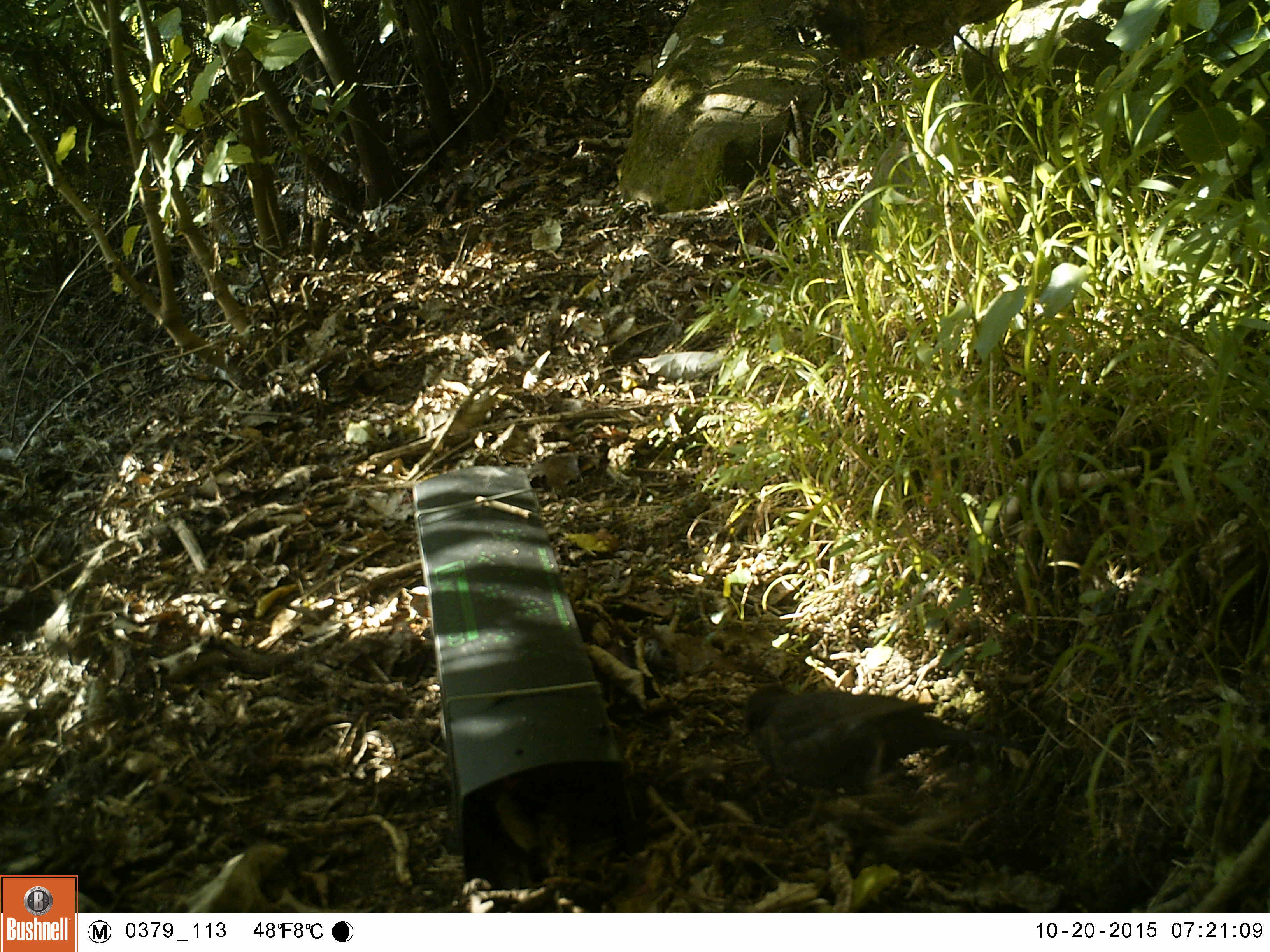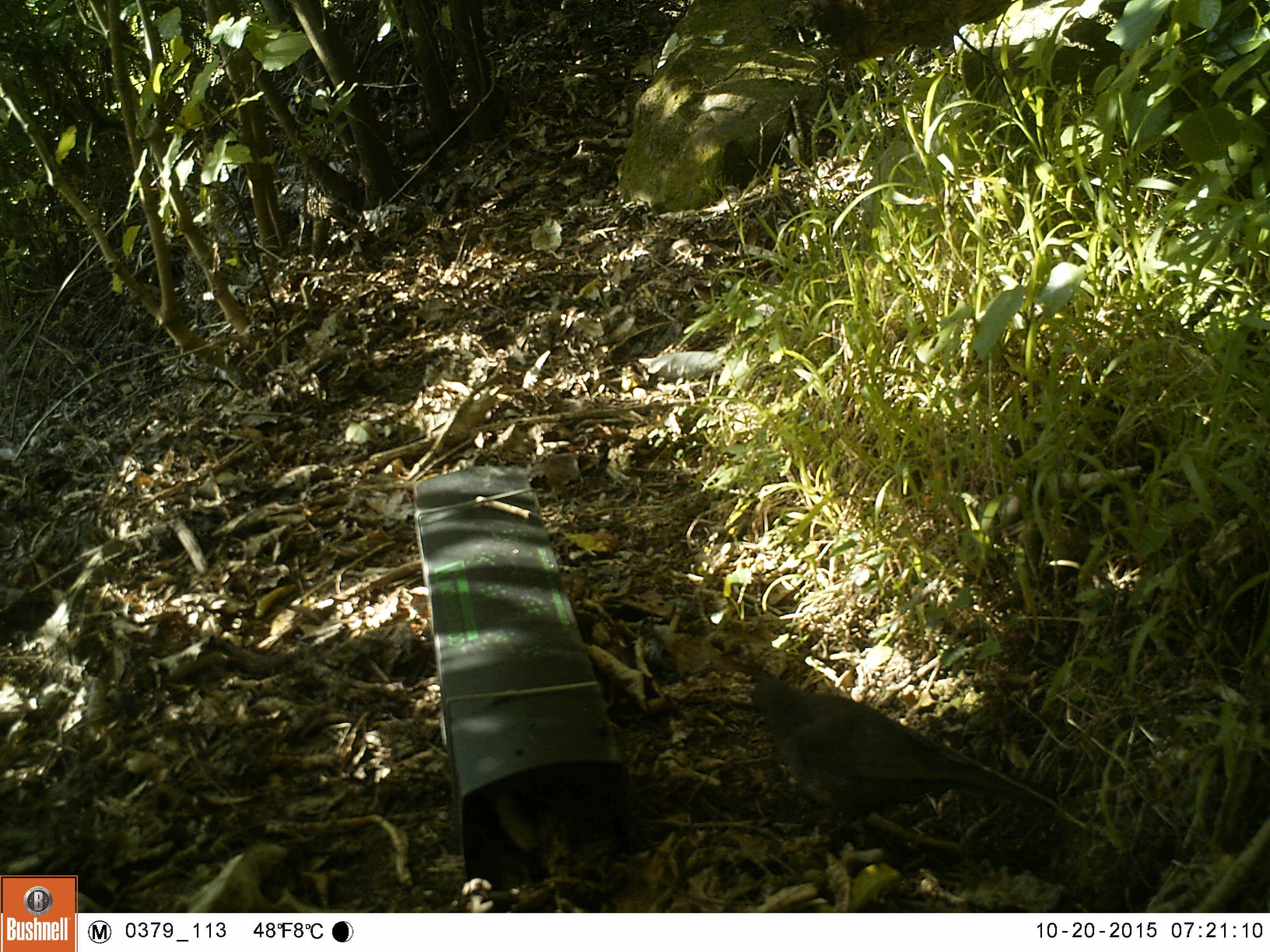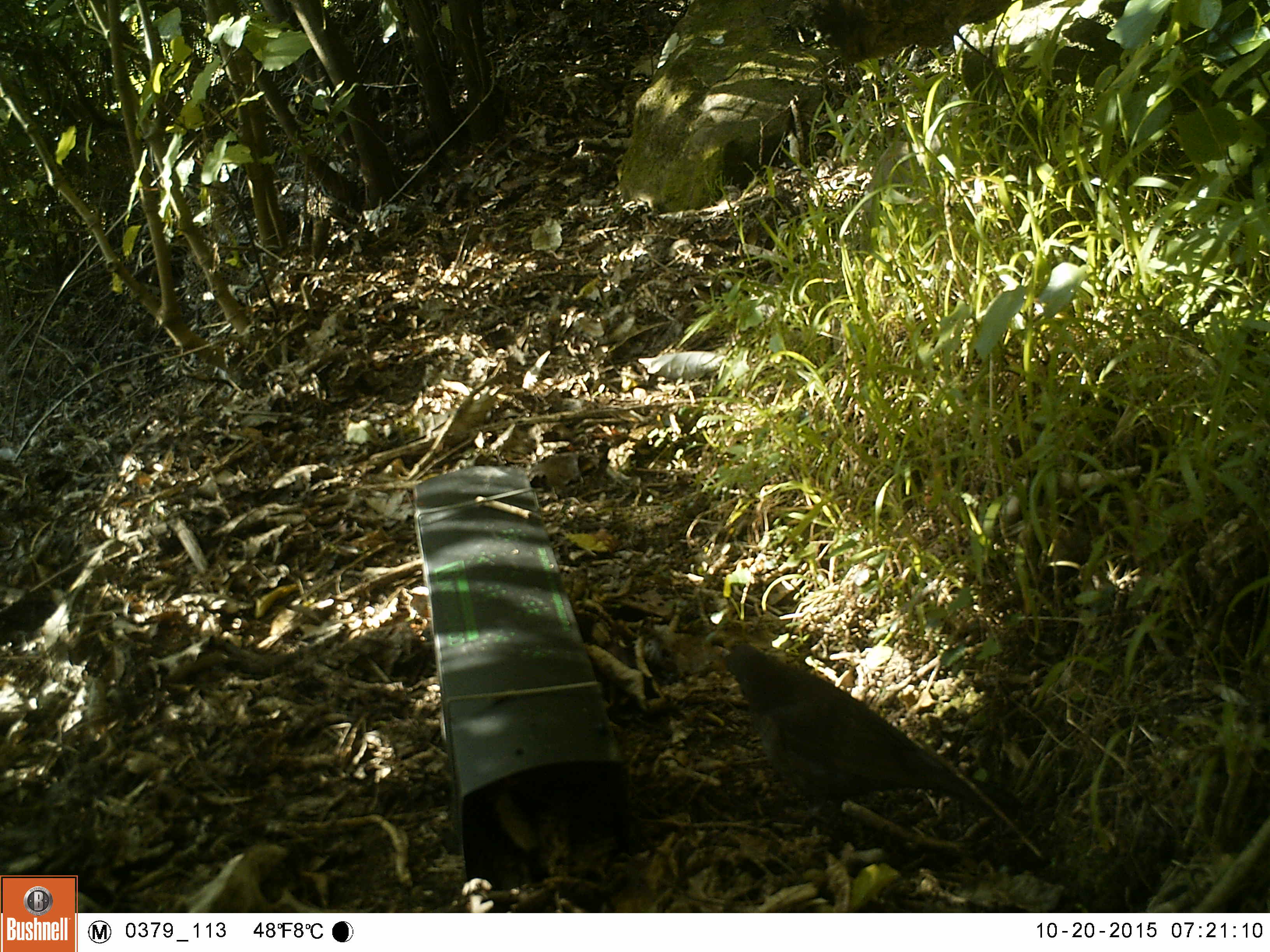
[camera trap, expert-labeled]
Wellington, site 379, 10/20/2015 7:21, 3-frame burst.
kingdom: Animalia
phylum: Chordata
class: Aves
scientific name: Aves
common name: bird